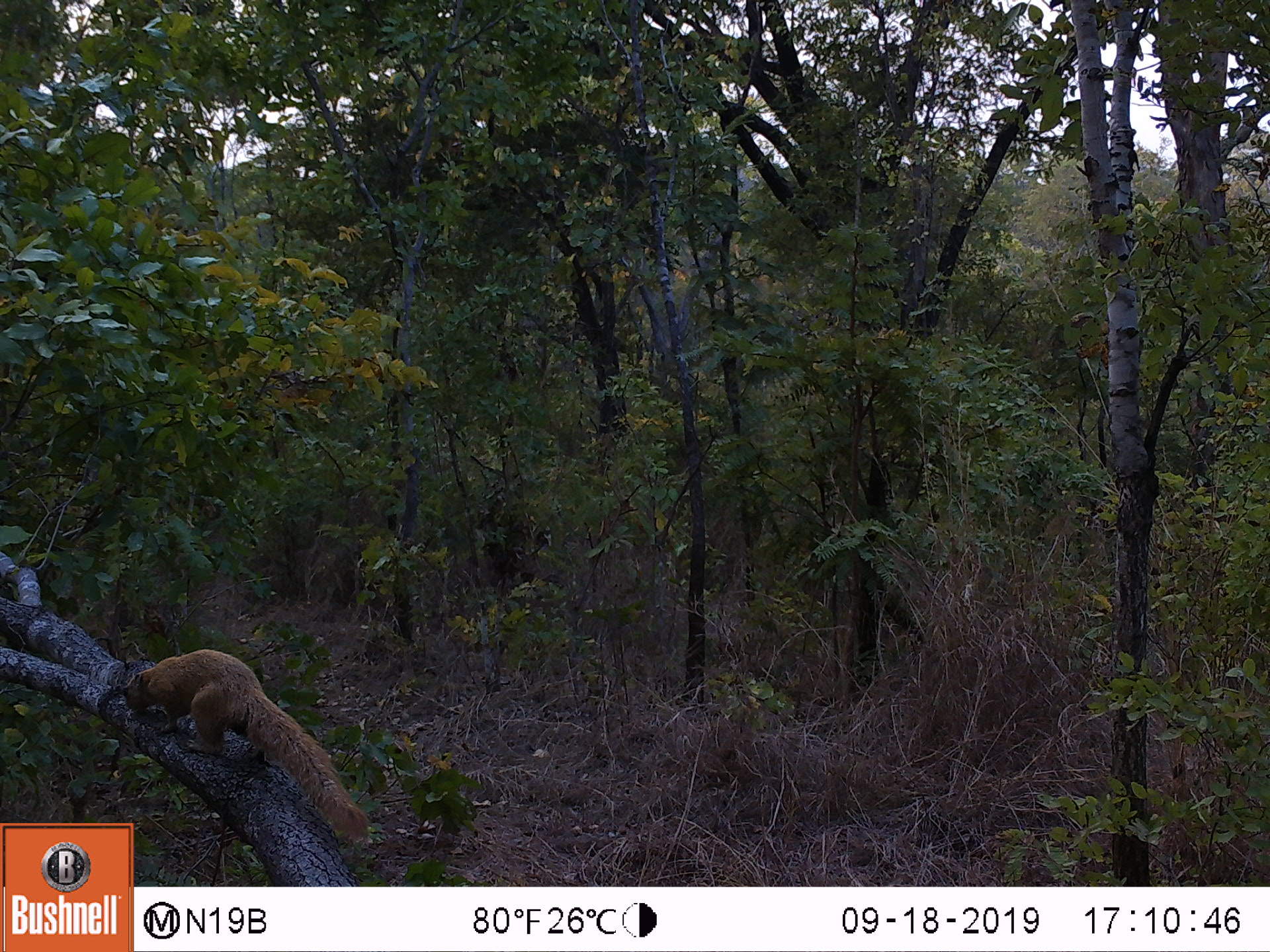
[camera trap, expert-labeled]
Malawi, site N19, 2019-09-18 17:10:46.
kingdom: Animalia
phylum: Chordata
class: Mammalia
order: Rodentia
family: Sciuridae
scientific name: Sciuridae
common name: squirrel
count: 1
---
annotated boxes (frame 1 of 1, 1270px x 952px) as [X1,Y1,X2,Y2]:
squirrel: [123,643,379,850]